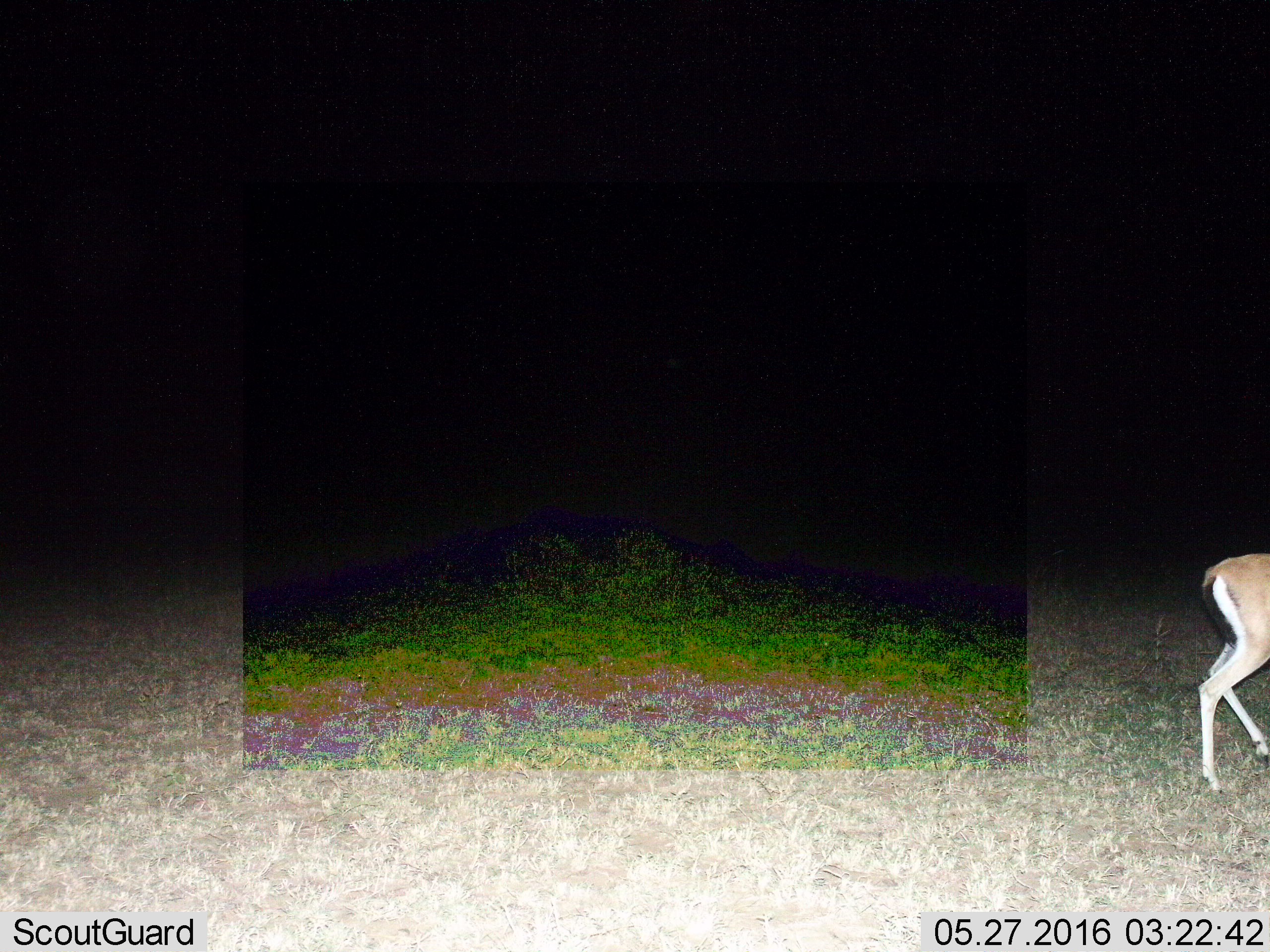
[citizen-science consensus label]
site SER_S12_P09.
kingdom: Animalia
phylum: Chordata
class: Mammalia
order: Artiodactyla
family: Bovidae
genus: Eudorcas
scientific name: Eudorcas thomsonii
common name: thomson's gazelle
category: gazellethomsons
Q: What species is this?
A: Gazellethomsons (thomson's gazelle) (Eudorcas thomsonii).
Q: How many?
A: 1.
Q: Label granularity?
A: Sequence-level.